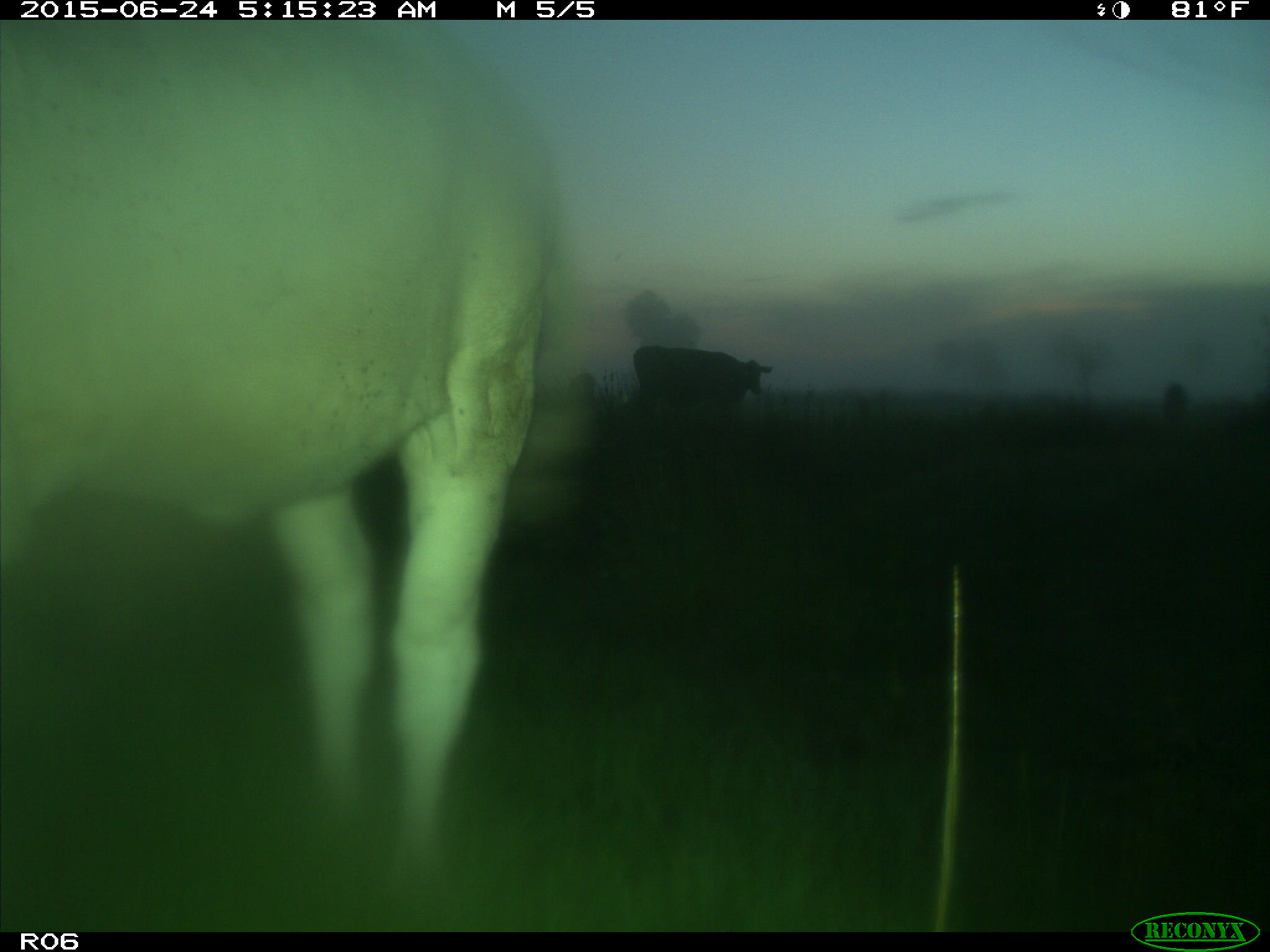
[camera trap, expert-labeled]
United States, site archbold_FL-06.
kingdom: Animalia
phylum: Chordata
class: Mammalia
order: Artiodactyla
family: Bovidae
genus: Bos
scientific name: Bos taurus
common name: domestic cow